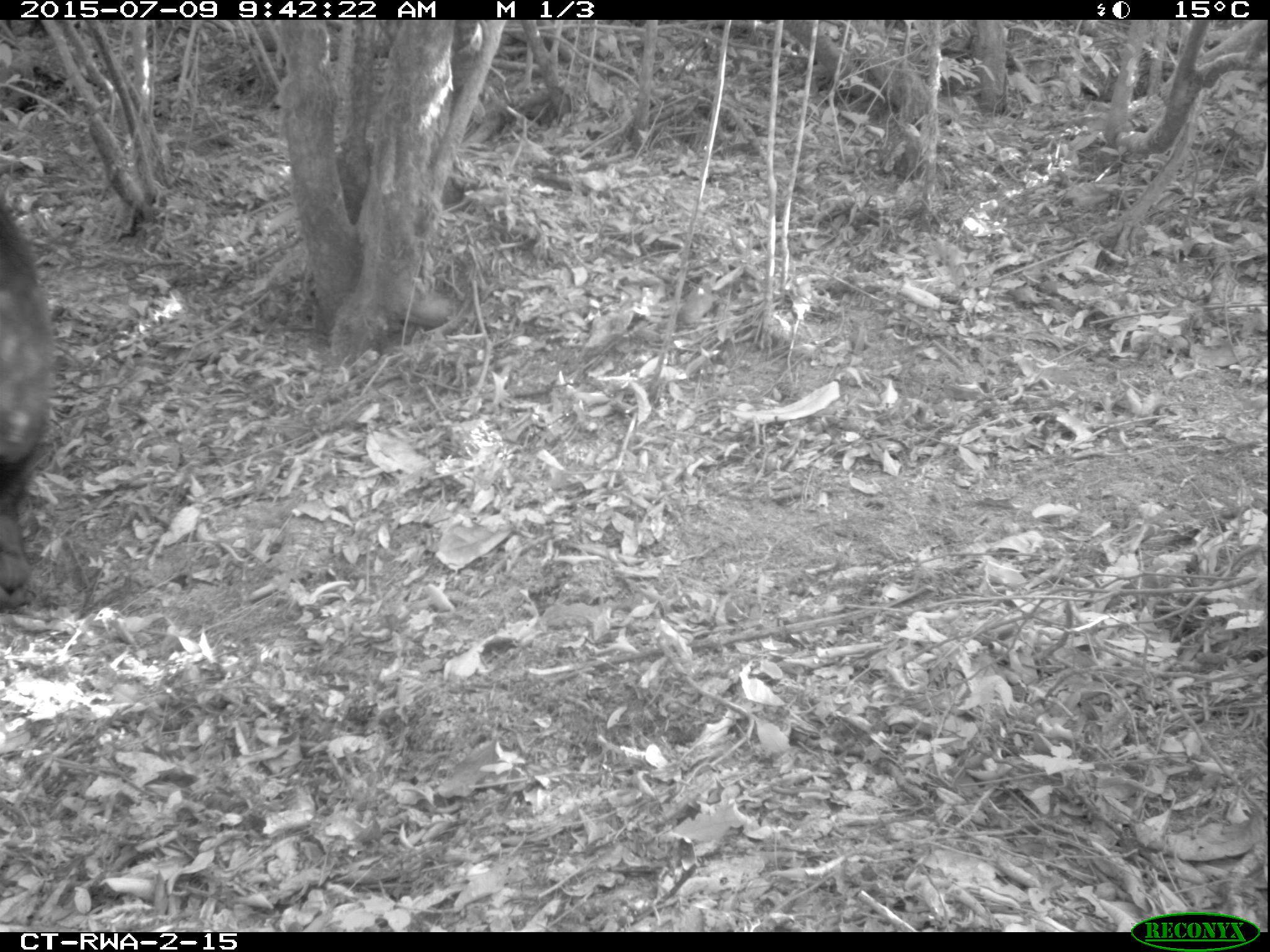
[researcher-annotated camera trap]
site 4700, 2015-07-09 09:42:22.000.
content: unidentified animal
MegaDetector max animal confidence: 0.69